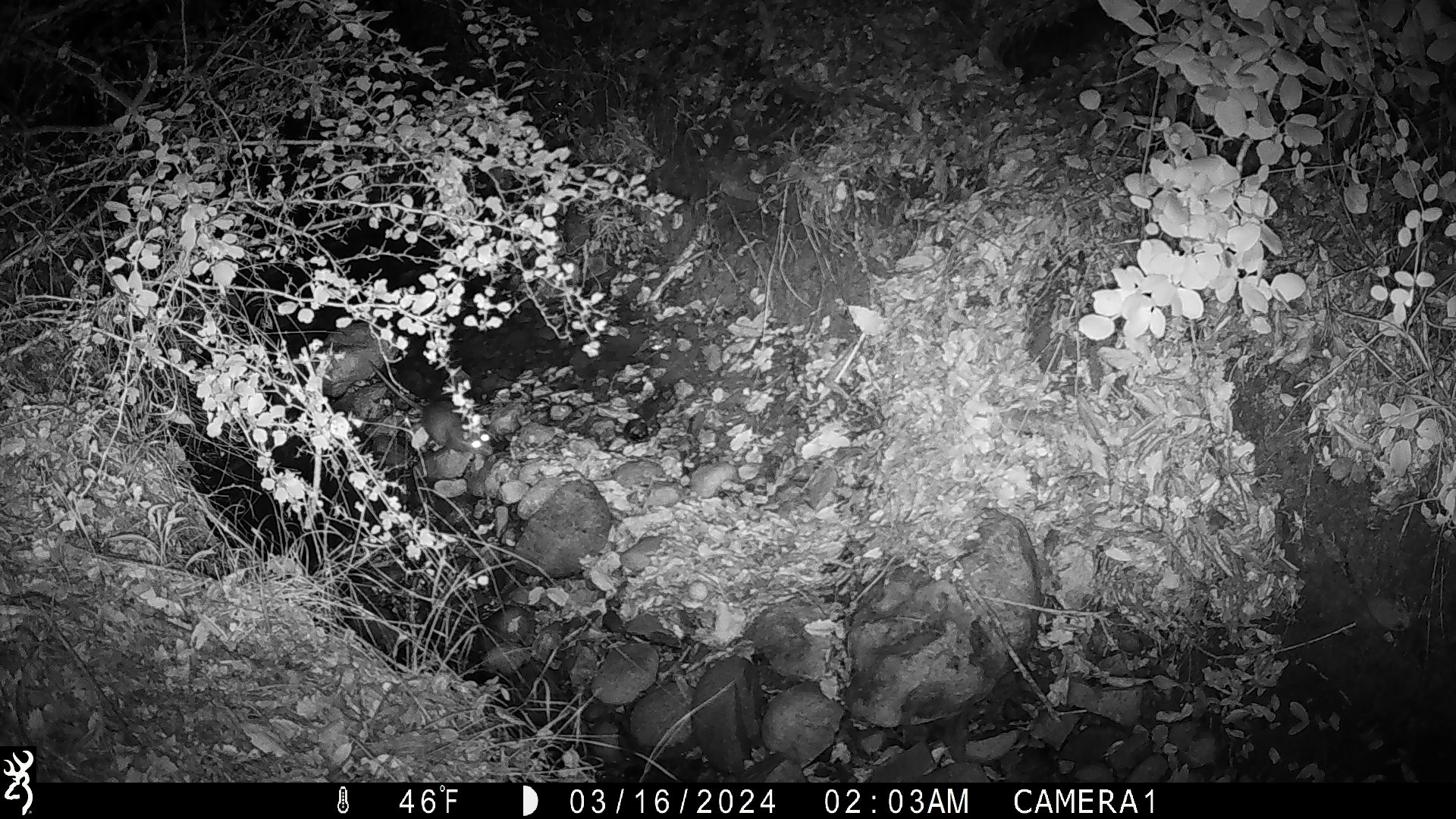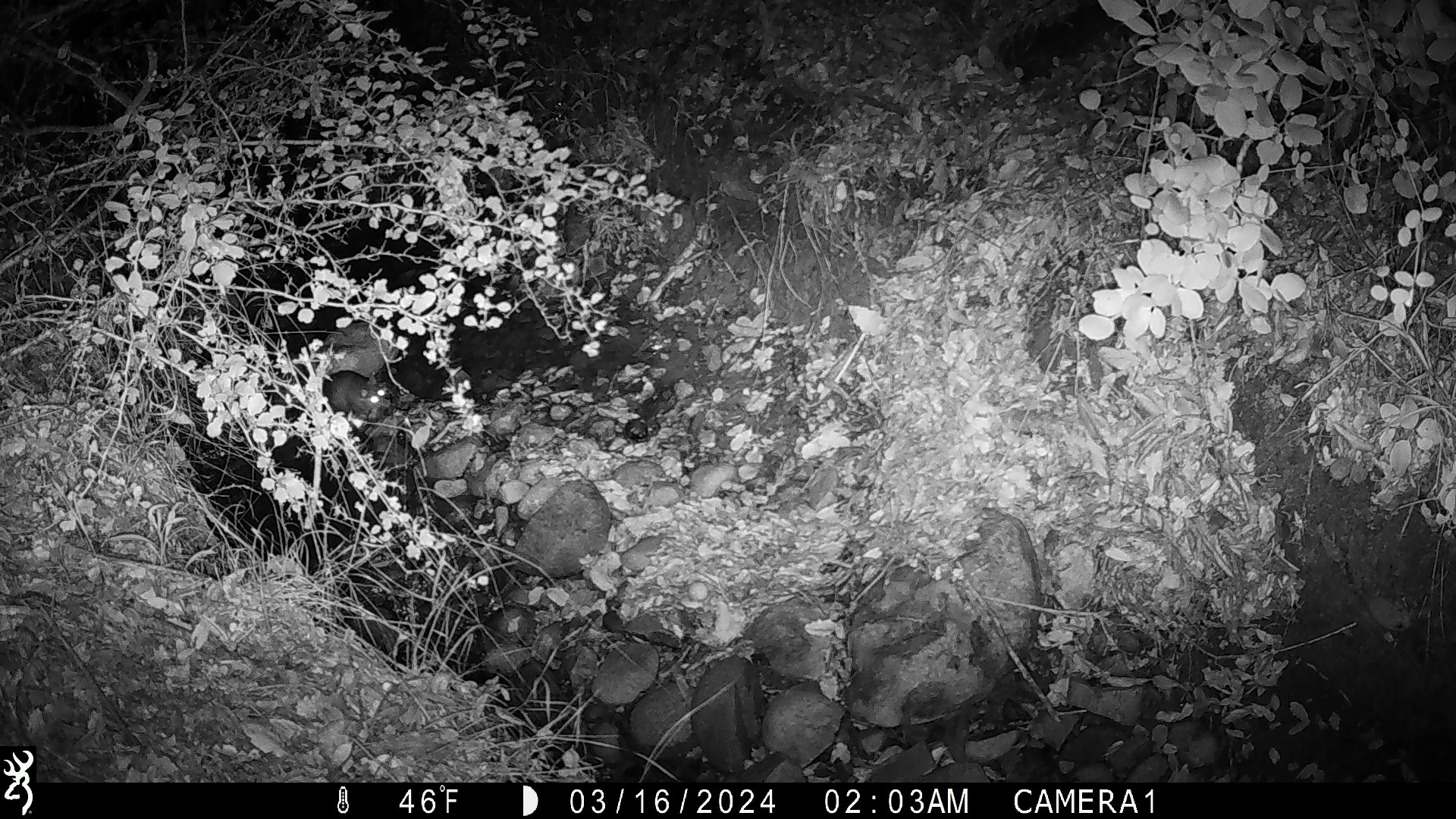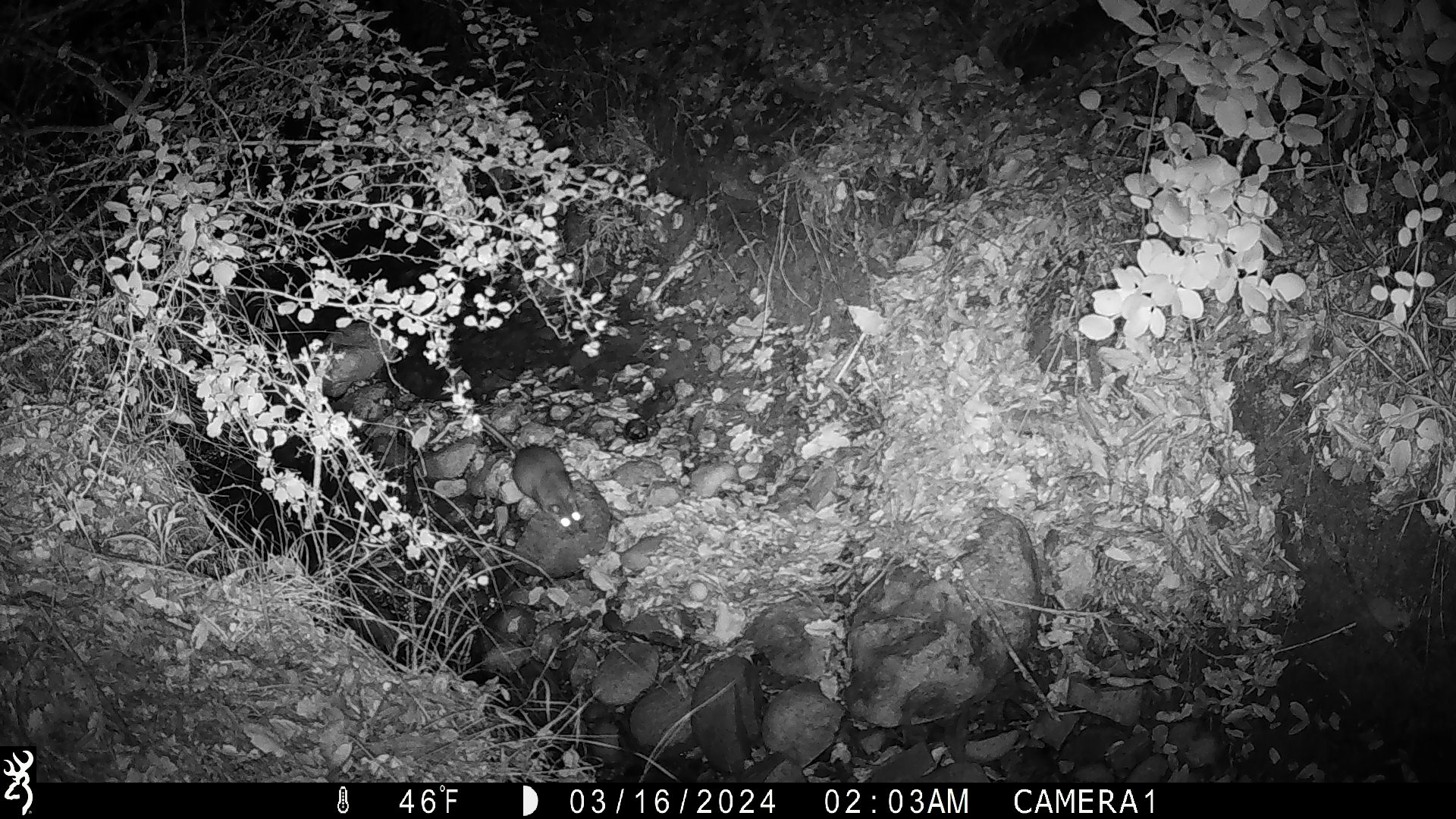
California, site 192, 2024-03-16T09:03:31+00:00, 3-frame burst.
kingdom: Animalia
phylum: Chordata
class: Mammalia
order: Rodentia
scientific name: Rodentia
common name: mouse or rat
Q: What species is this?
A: Mouse or rat (Rodentia).